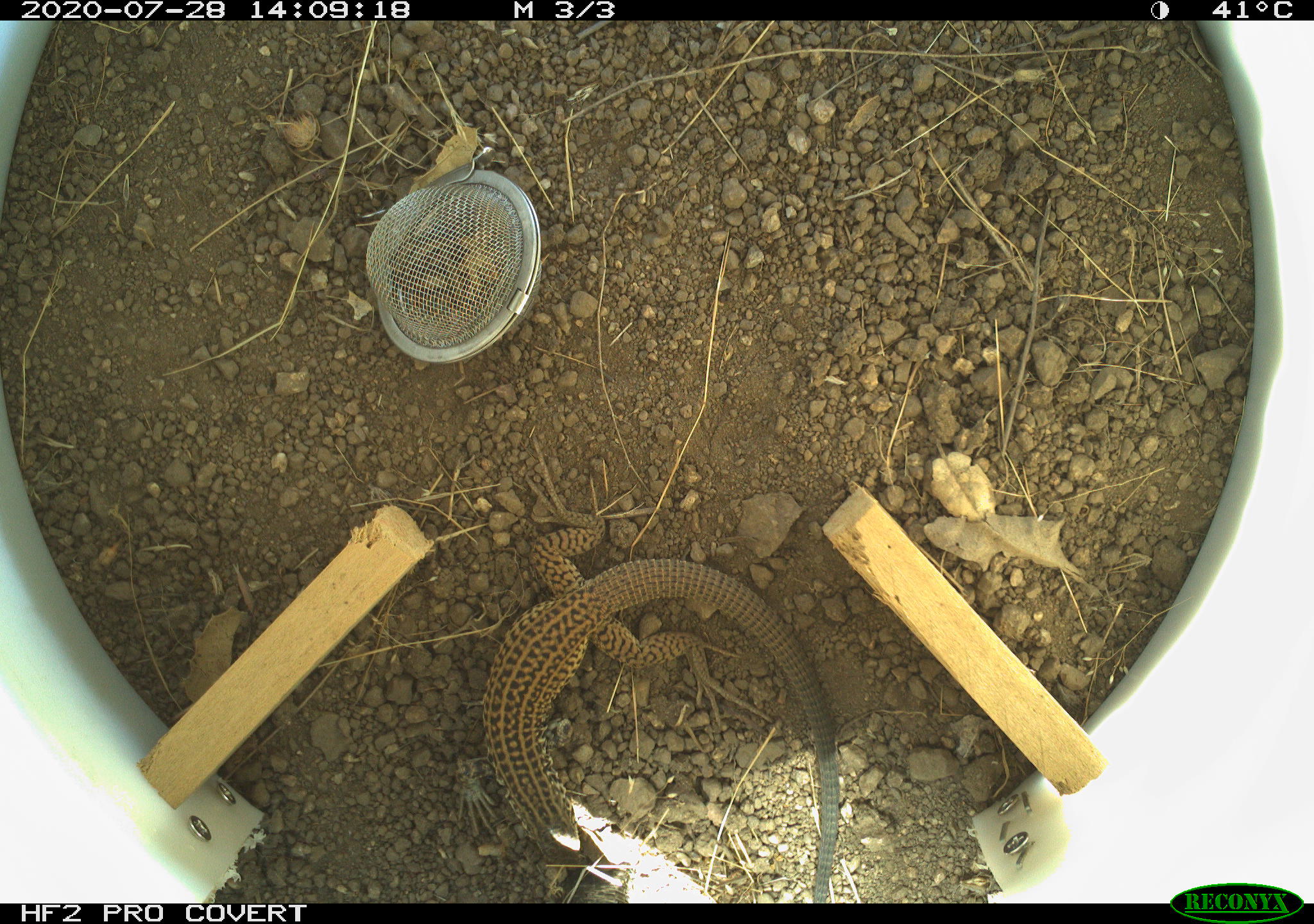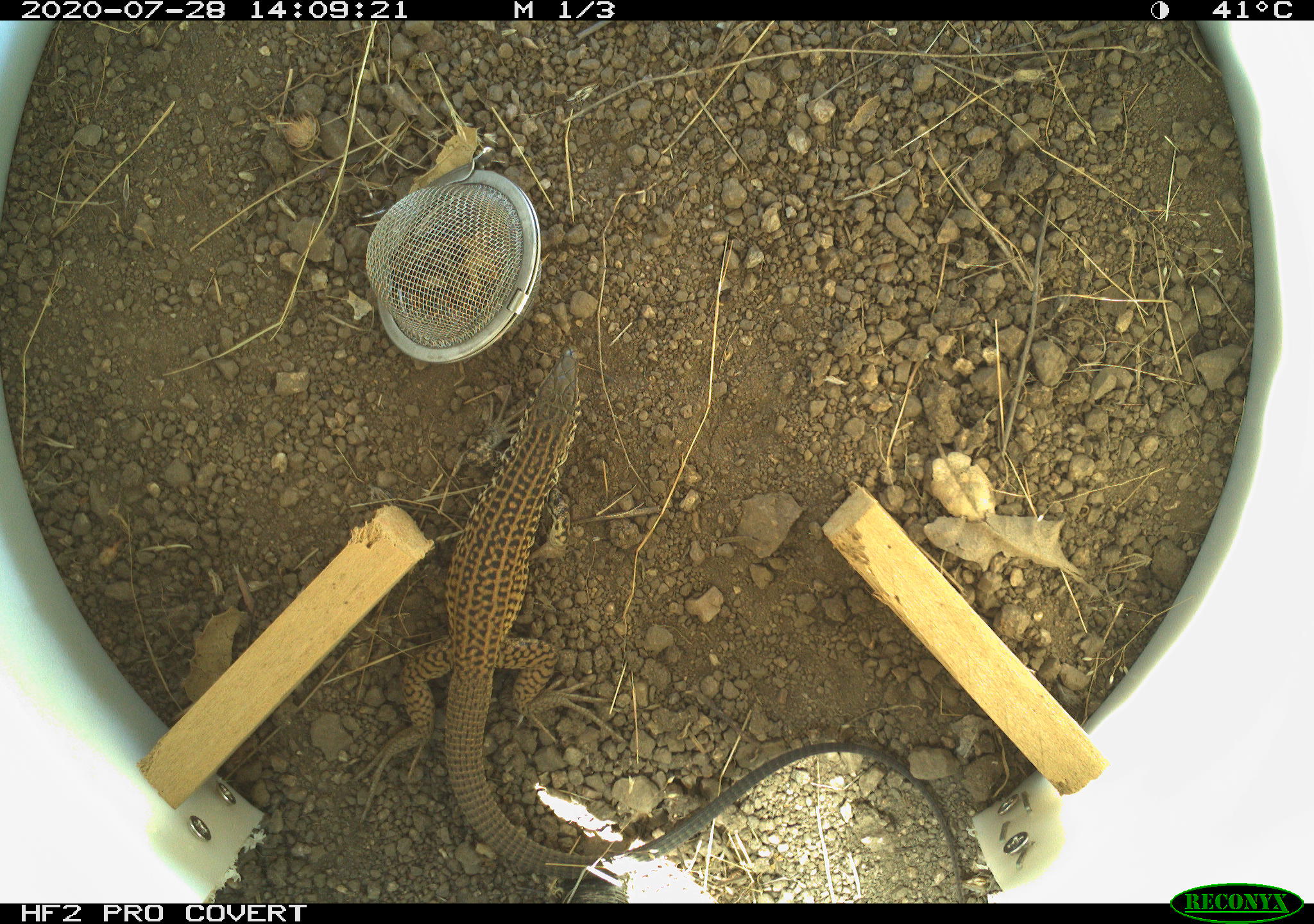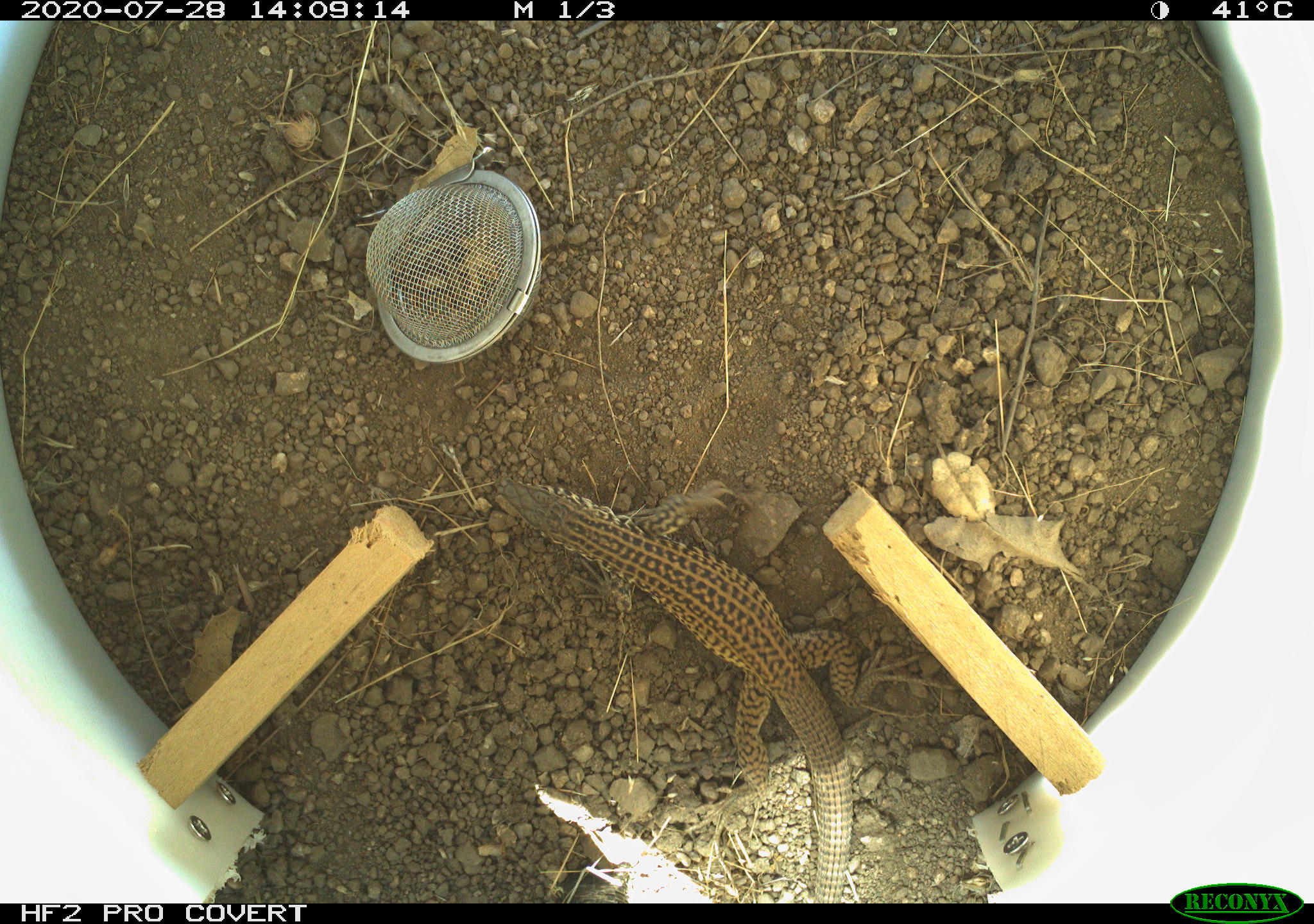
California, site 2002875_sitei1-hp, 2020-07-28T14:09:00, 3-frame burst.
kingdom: Animalia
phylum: Chordata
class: Reptilia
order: Squamata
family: Teiidae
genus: Aspidoscelis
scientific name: Aspidoscelis tigris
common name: western whiptail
Western whiptail (Aspidoscelis tigris).